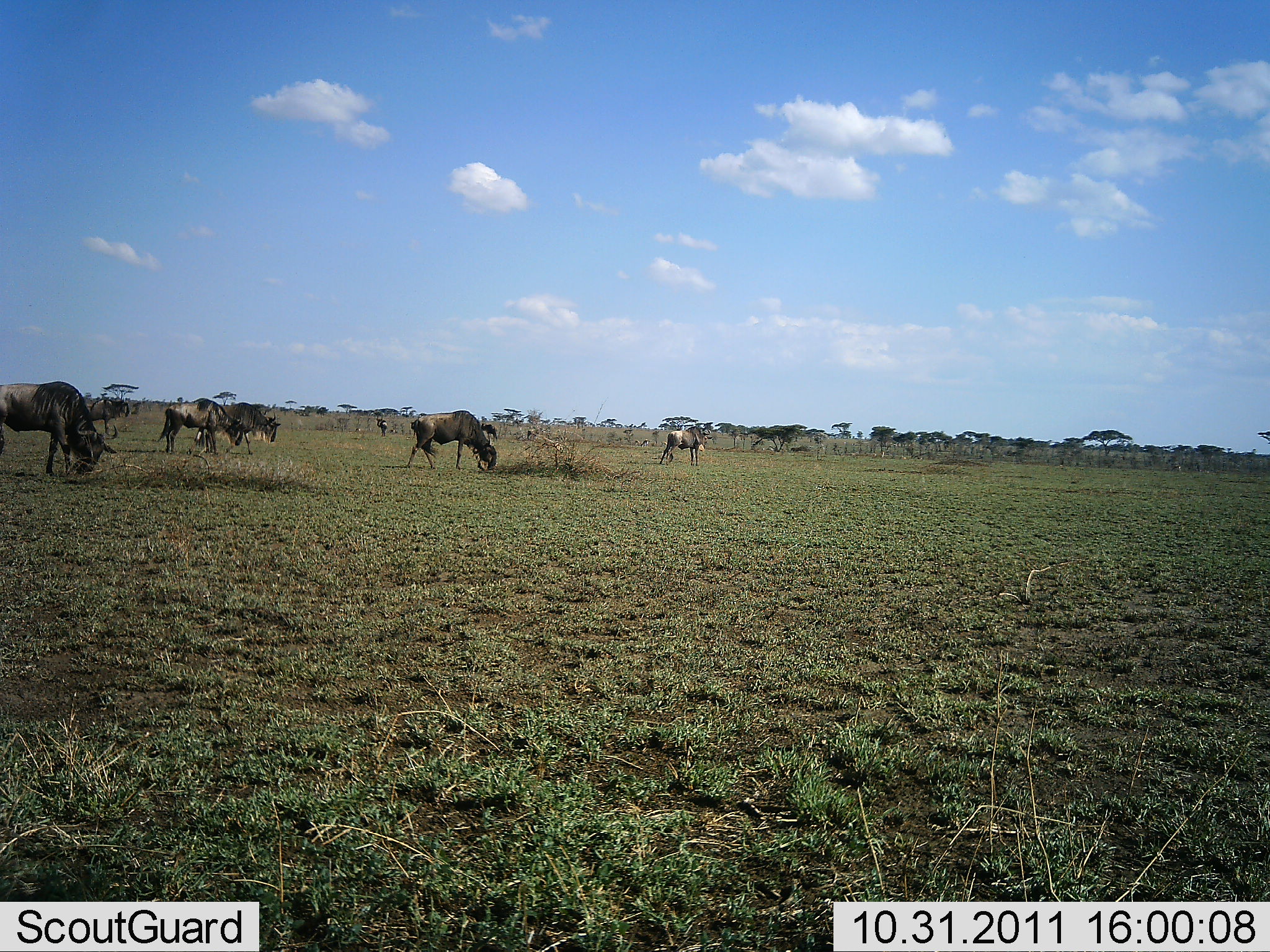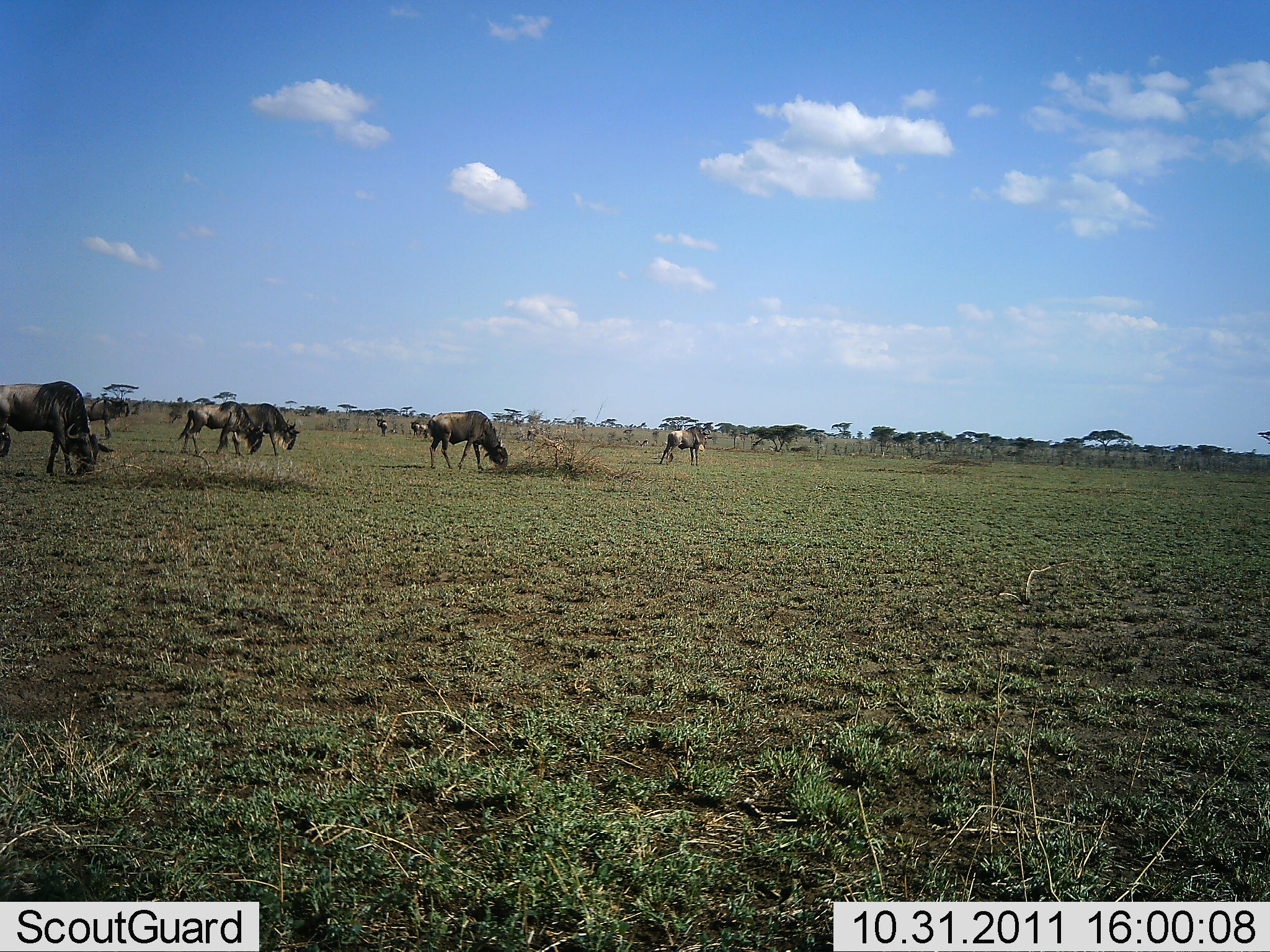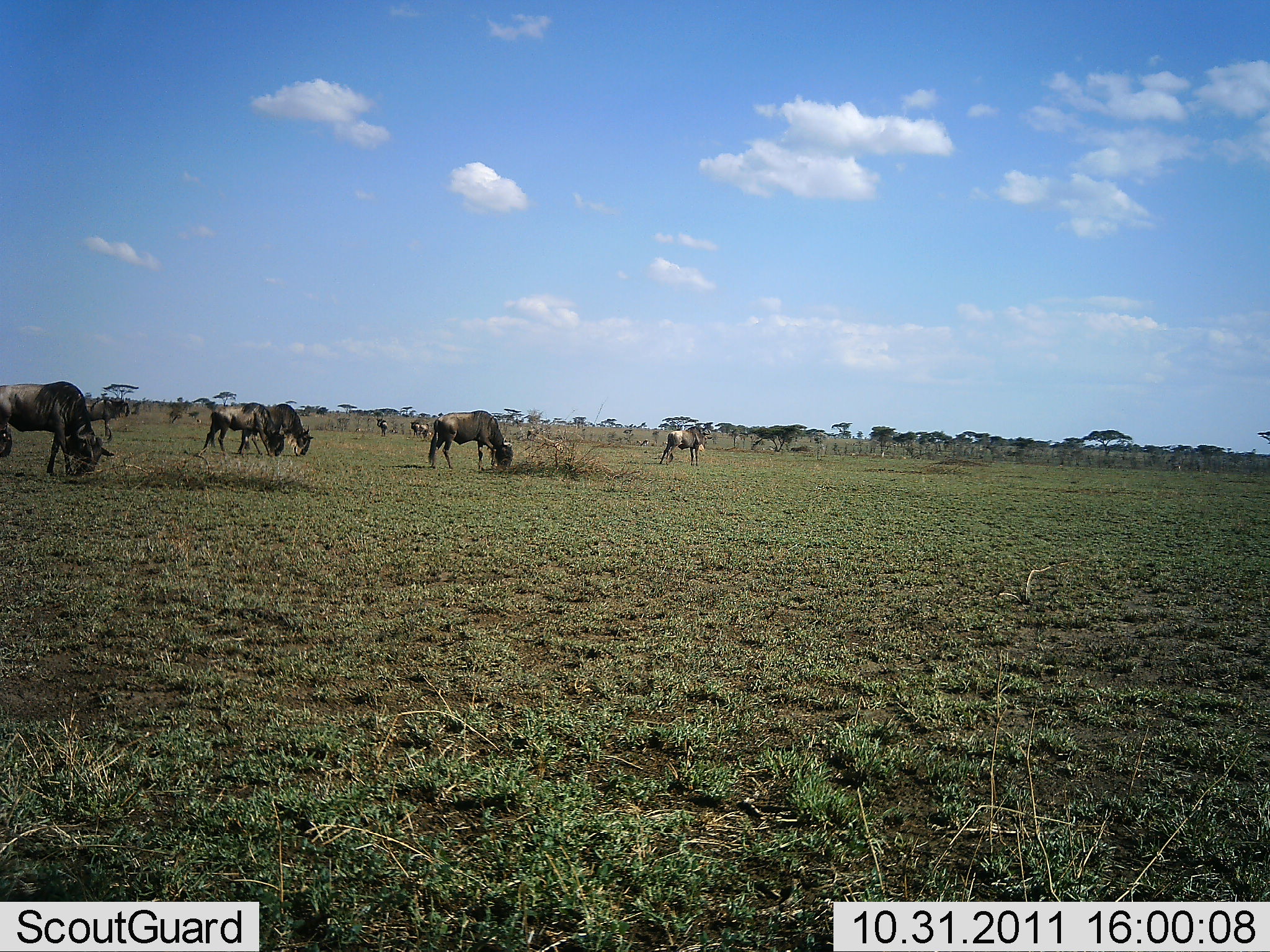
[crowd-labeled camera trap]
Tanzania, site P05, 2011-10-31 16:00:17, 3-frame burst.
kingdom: Animalia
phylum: Chordata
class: Mammalia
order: Artiodactyla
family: Bovidae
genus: Connochaetes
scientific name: Connochaetes taurinus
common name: blue wildebeest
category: wildebeest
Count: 6.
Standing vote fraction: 27%.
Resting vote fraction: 0%.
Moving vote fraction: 36%.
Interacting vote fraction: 0%.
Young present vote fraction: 0%.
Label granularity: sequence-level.